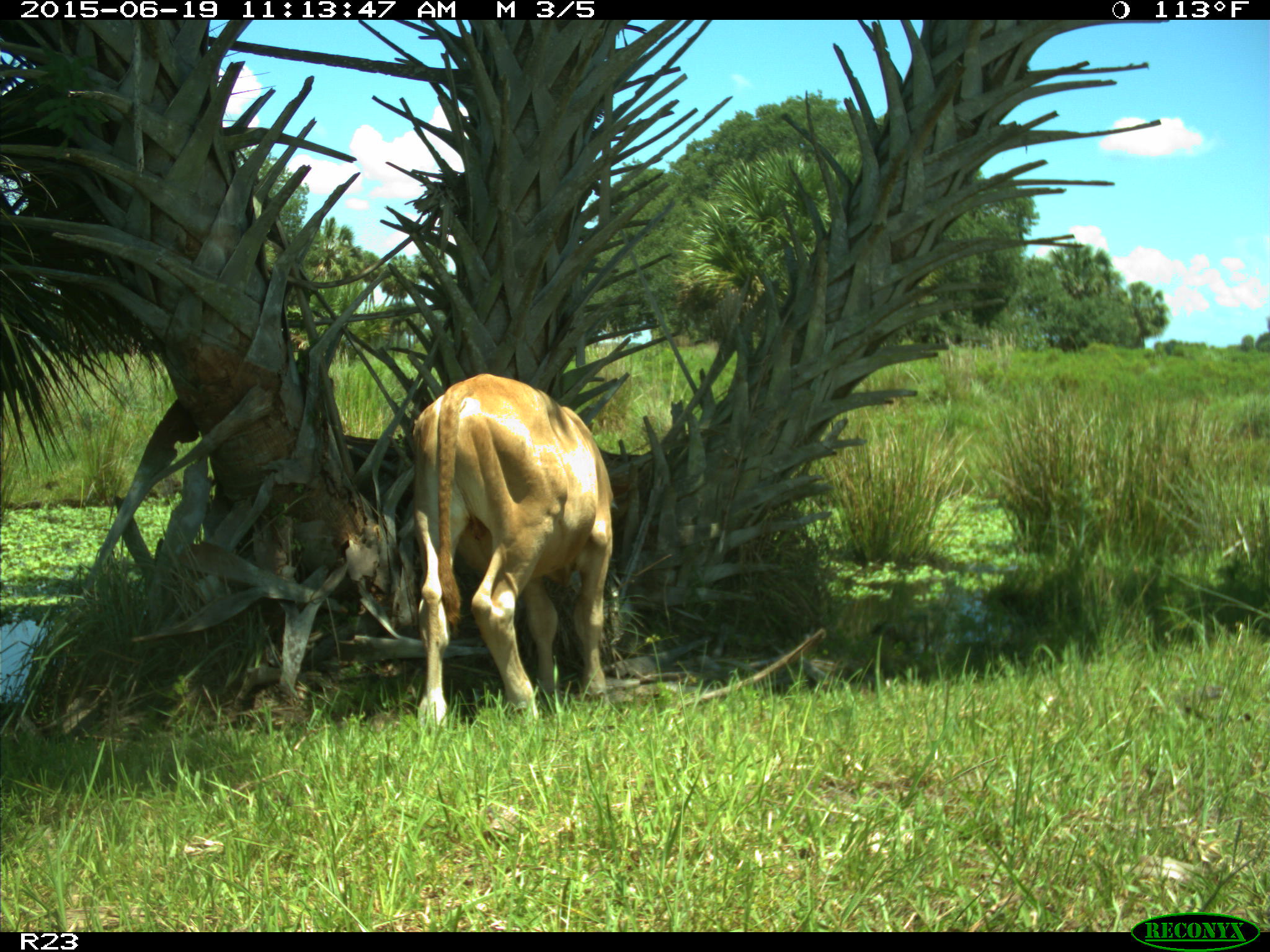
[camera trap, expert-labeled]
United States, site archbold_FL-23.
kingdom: Animalia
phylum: Chordata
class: Mammalia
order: Artiodactyla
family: Bovidae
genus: Bos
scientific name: Bos taurus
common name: domestic cow